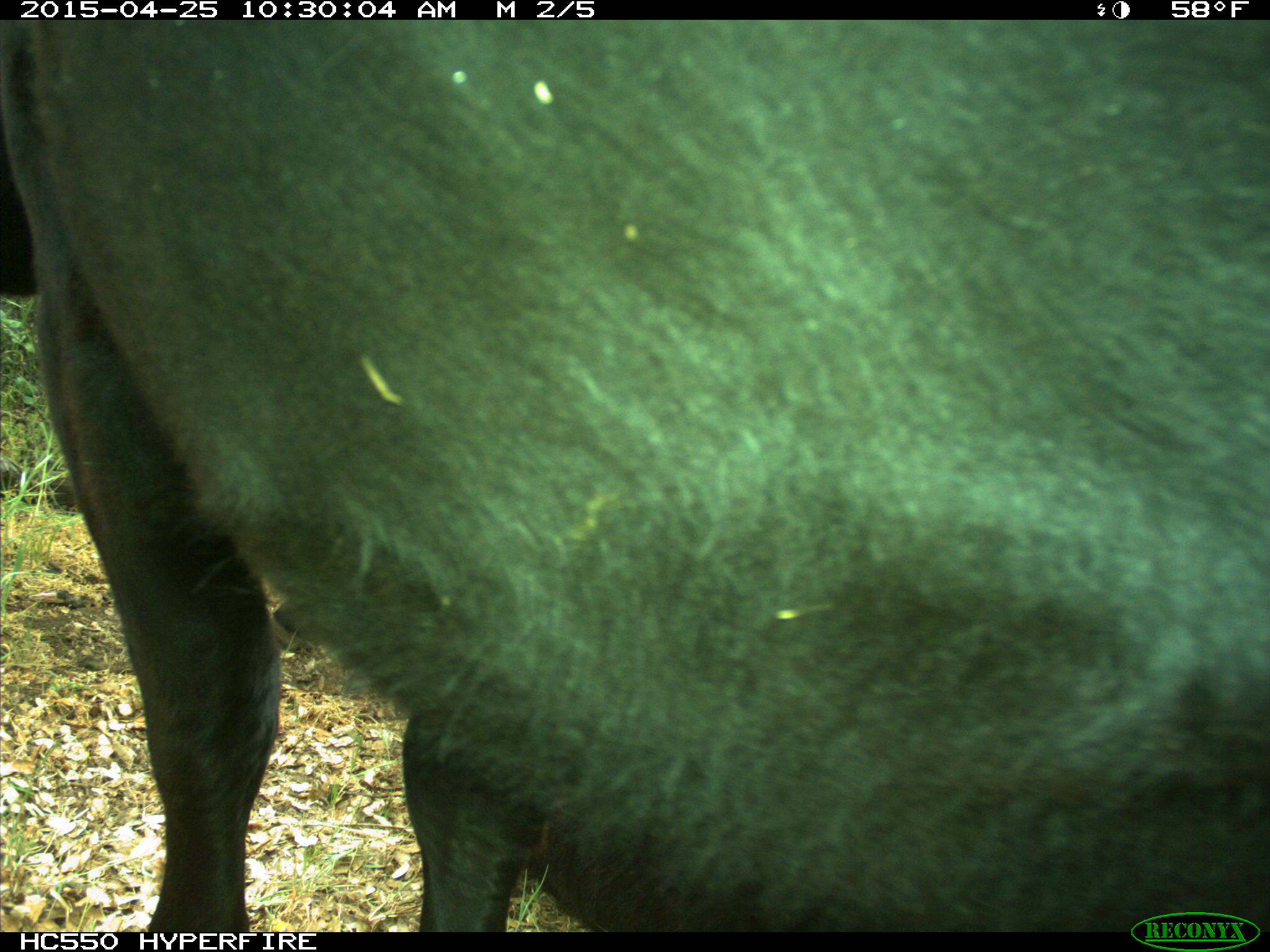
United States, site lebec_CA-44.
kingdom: Animalia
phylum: Chordata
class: Mammalia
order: Artiodactyla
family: Suidae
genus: Sus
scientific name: Sus scrofa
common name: wild boar